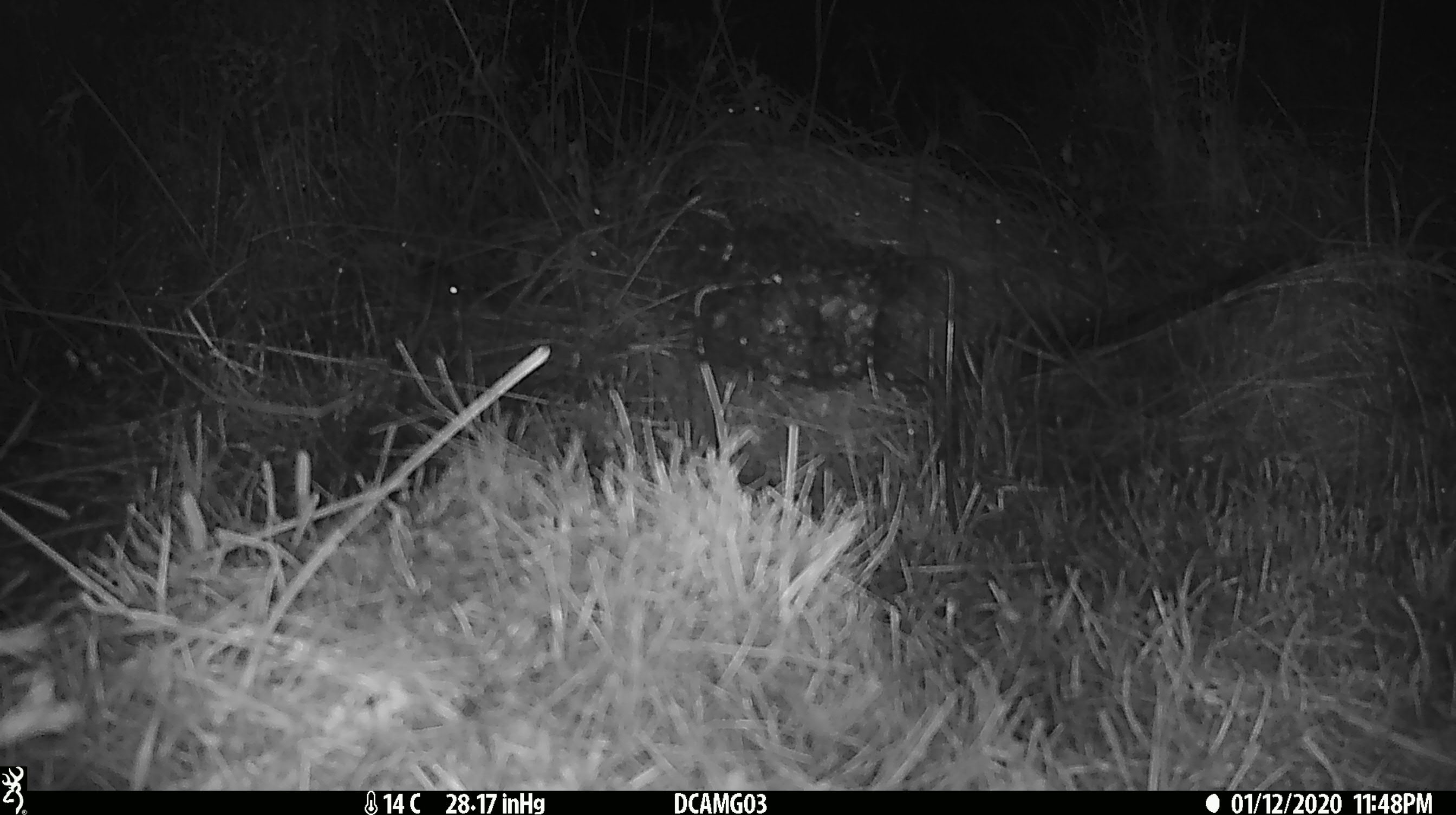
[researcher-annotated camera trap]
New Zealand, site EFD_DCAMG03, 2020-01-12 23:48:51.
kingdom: Animalia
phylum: Chordata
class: Mammalia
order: Rodentia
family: Muridae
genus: Mus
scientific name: Mus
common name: mouse